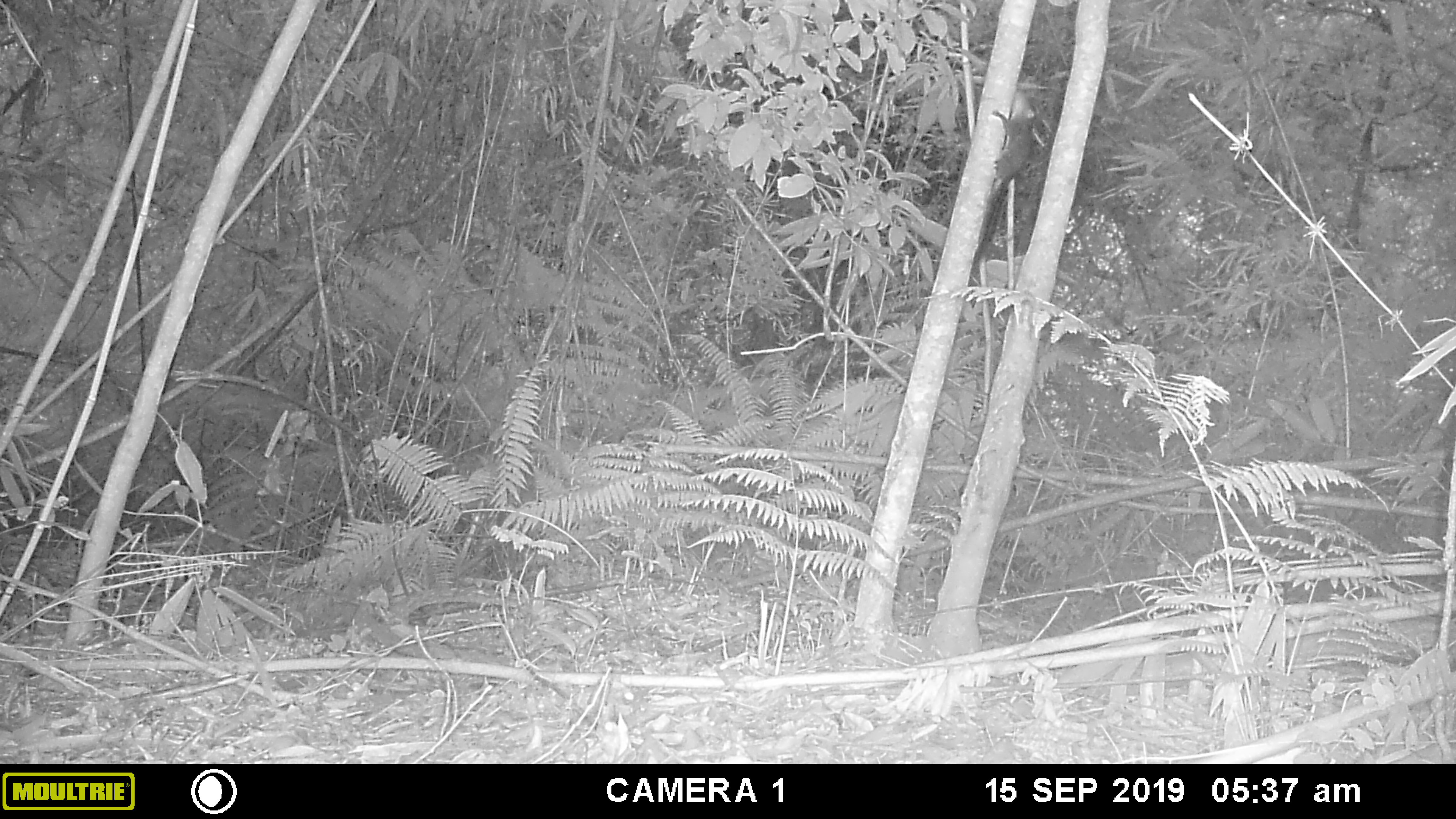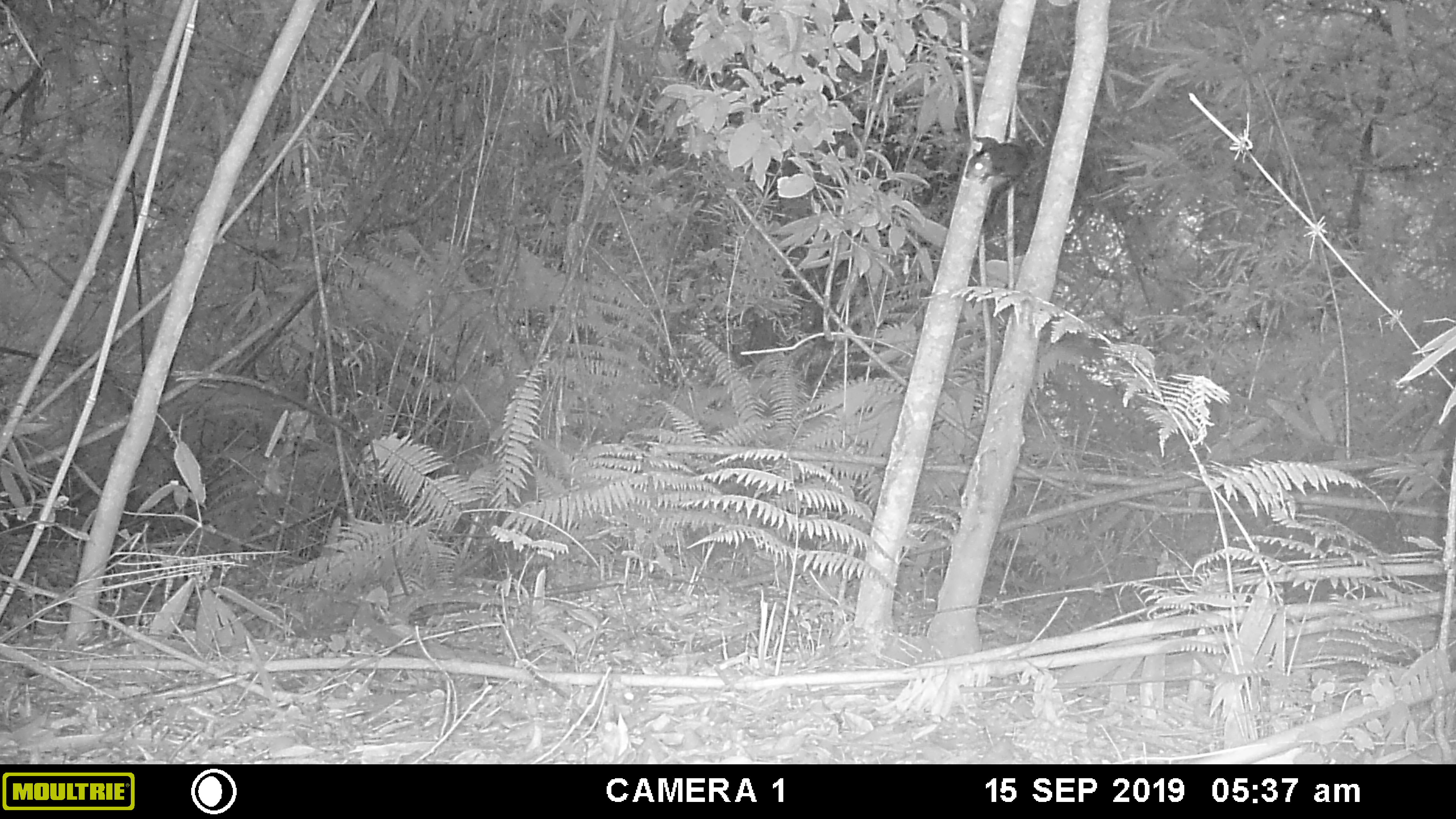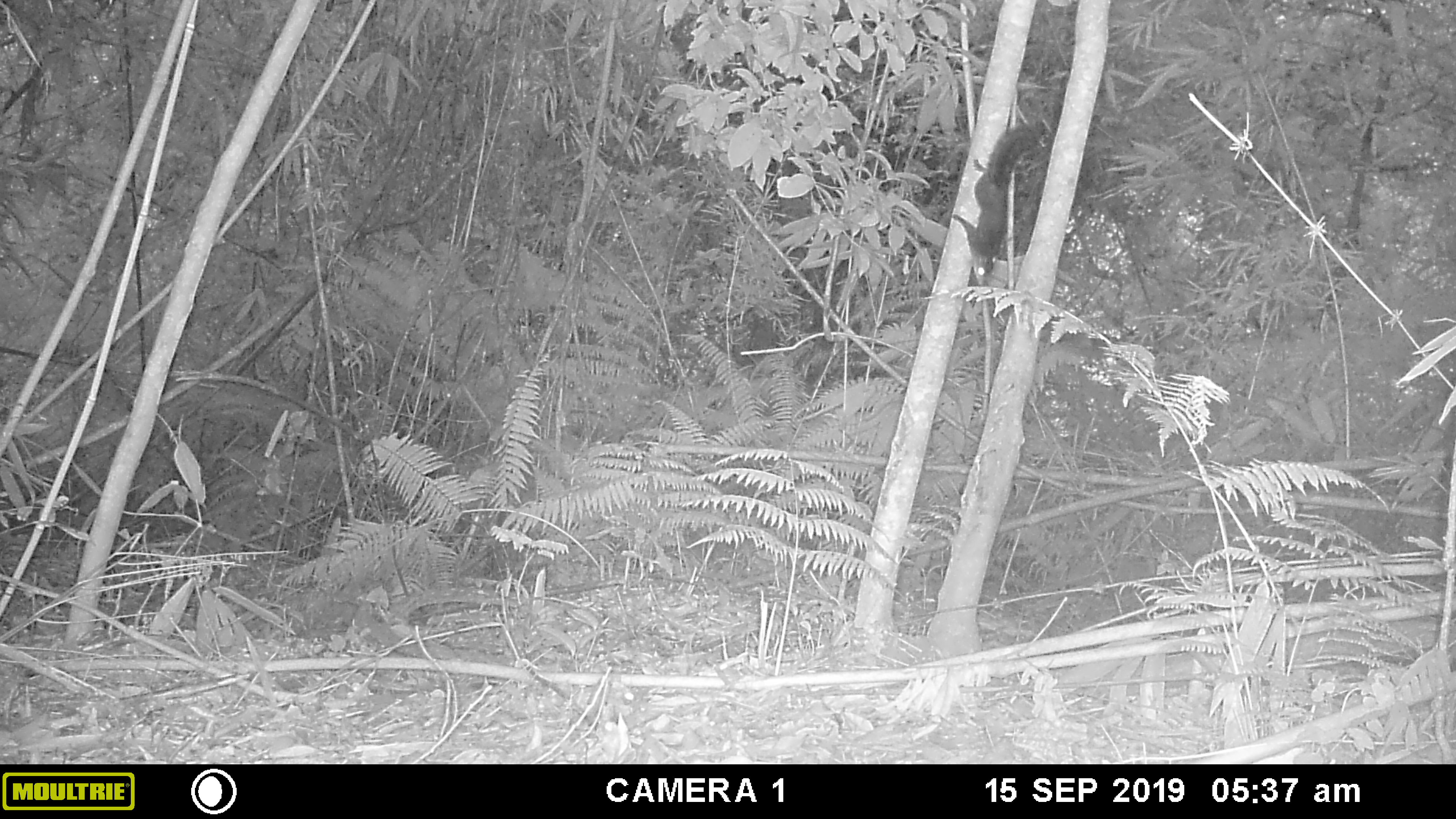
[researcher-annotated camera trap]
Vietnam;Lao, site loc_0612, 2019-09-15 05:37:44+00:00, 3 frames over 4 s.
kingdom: Animalia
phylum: Chordata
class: Mammalia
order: Rodentia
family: Sciuridae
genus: Dremomys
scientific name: Dremomys rufigenis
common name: red-cheeked squirrel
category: red cheeked squirrel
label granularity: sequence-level